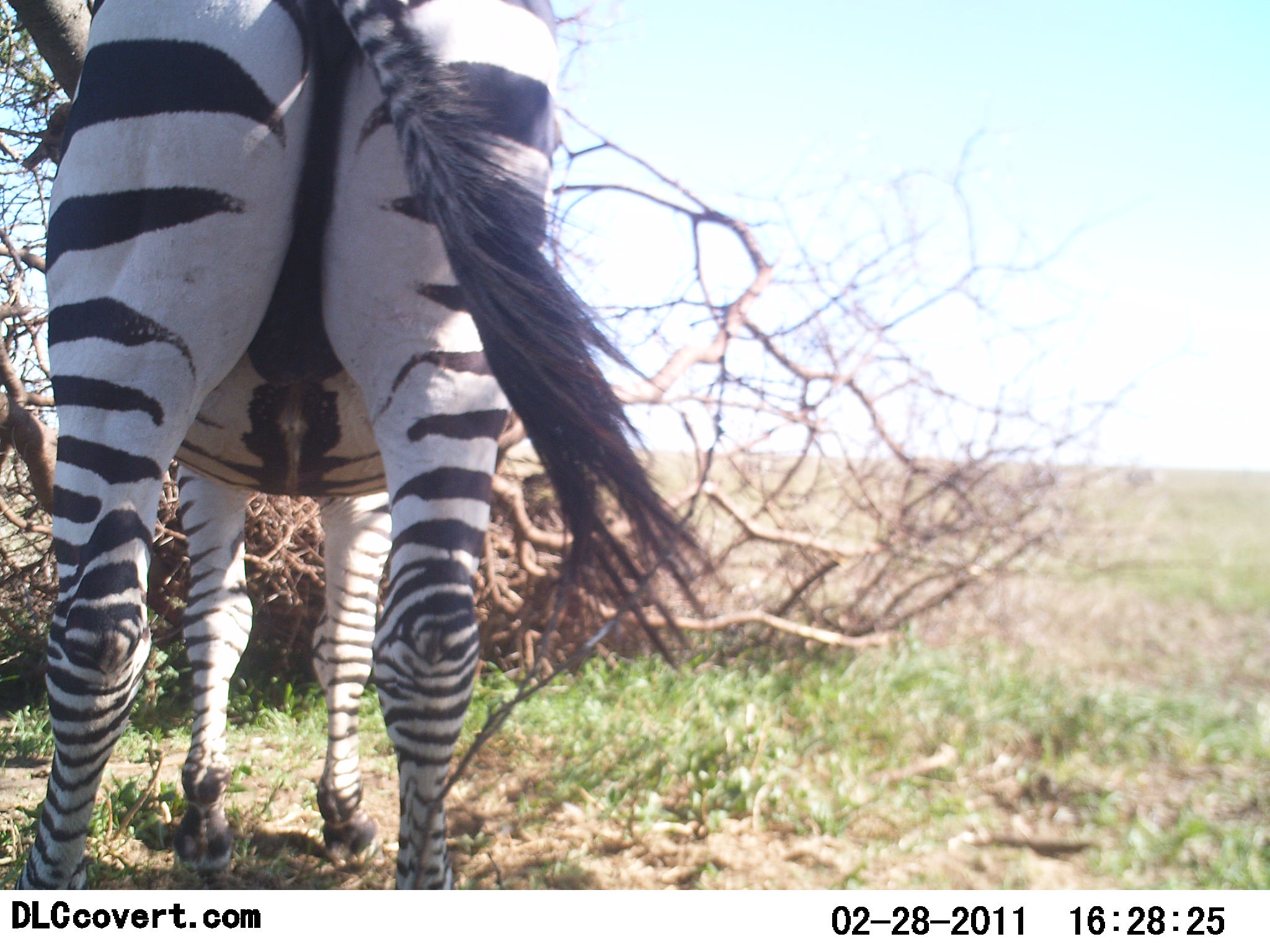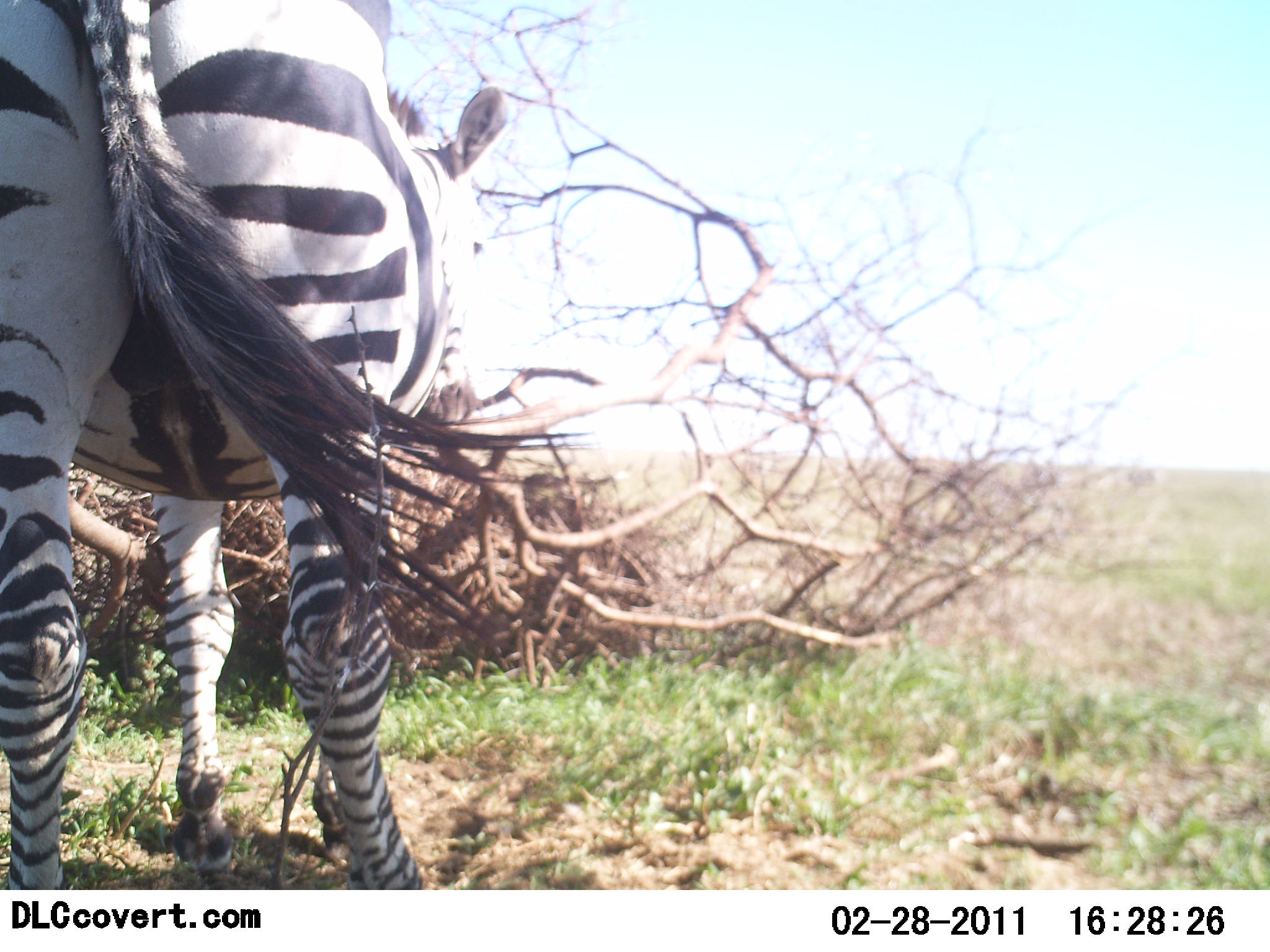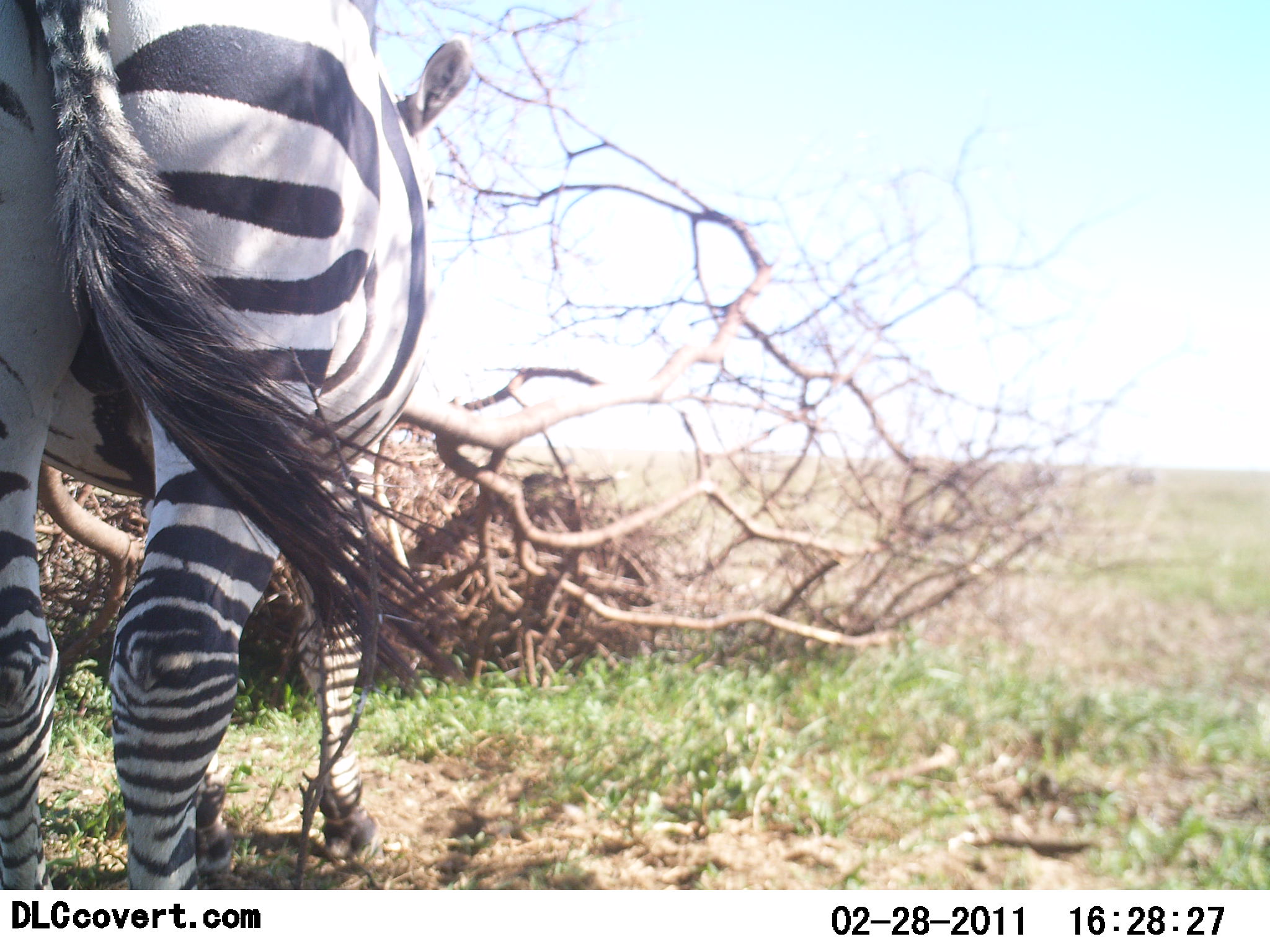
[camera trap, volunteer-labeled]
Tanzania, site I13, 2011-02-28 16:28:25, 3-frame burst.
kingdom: Animalia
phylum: Chordata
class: Mammalia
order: Perissodactyla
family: Equidae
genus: Equus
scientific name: Equus quagga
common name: plains zebra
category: zebra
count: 1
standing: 85%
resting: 0%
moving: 15%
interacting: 0%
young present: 0%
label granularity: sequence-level